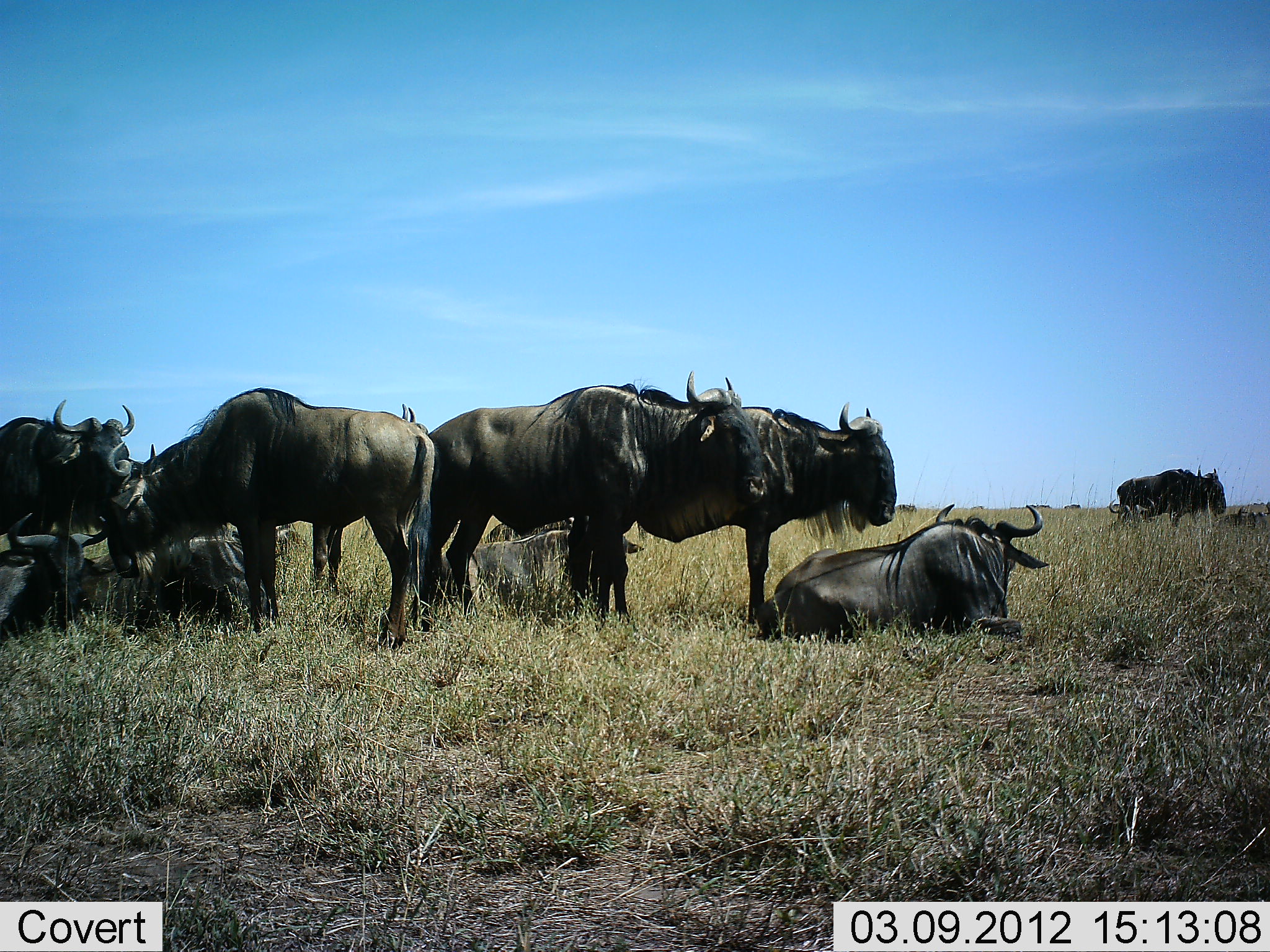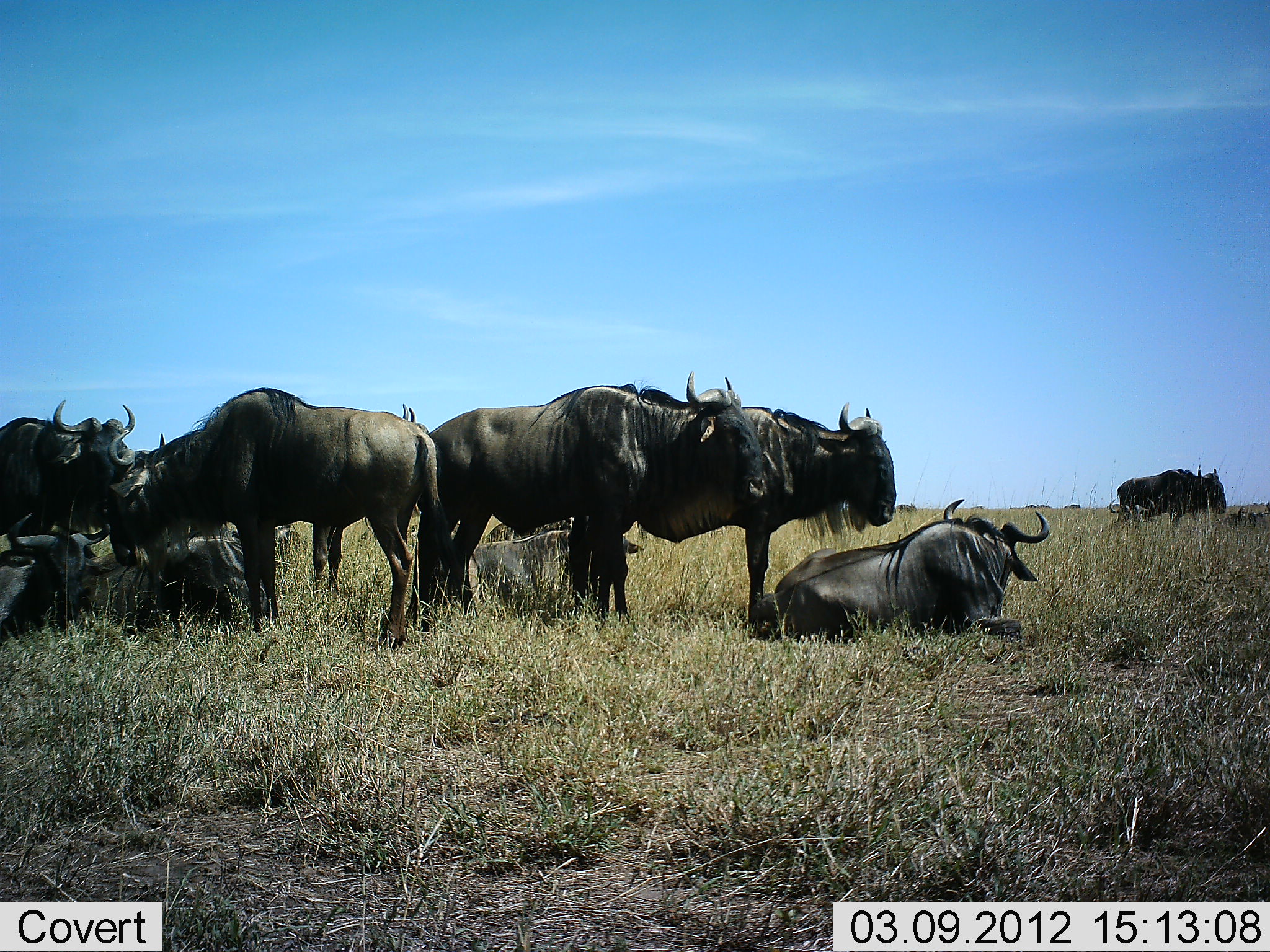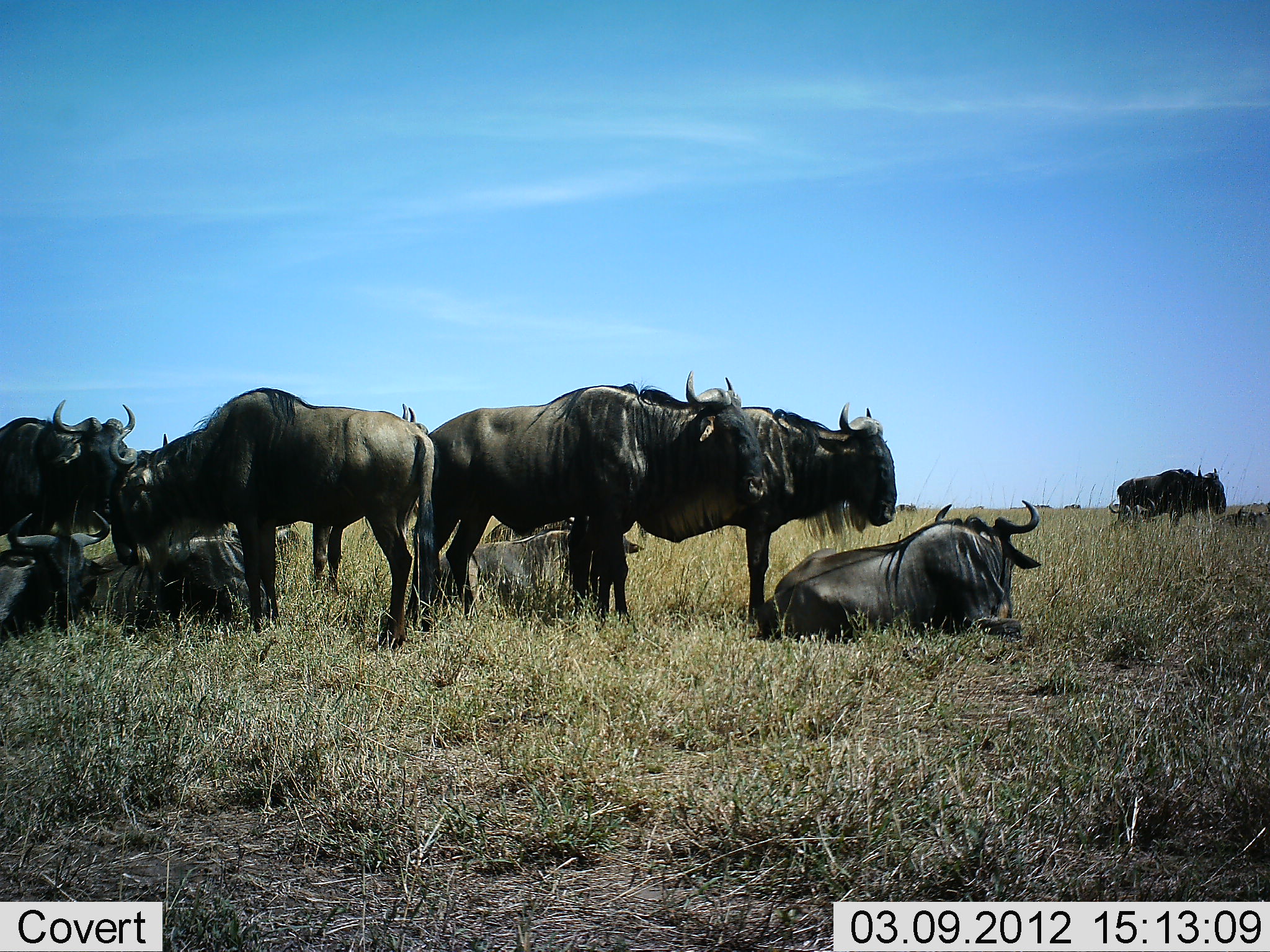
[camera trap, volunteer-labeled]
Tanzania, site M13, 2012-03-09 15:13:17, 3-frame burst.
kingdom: Animalia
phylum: Chordata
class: Mammalia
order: Artiodactyla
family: Bovidae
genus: Connochaetes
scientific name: Connochaetes taurinus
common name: blue wildebeest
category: wildebeest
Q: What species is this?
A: Wildebeest (blue wildebeest) (Connochaetes taurinus).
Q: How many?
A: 11-50.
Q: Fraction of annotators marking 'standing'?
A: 80%.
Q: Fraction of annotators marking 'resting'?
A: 90%.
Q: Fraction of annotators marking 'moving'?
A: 10%.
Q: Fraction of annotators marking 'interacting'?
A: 0%.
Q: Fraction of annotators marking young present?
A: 5%.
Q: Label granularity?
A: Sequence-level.